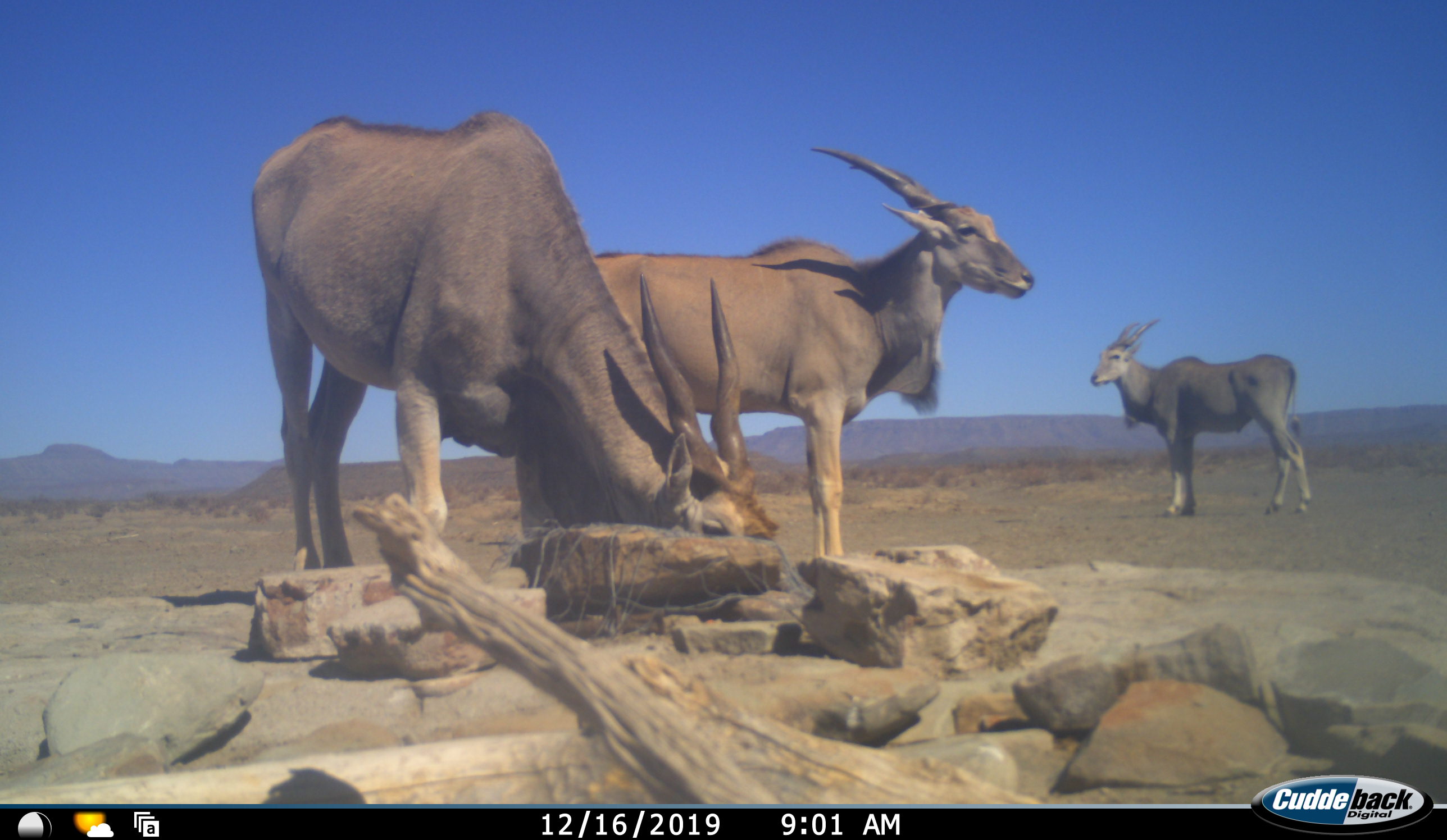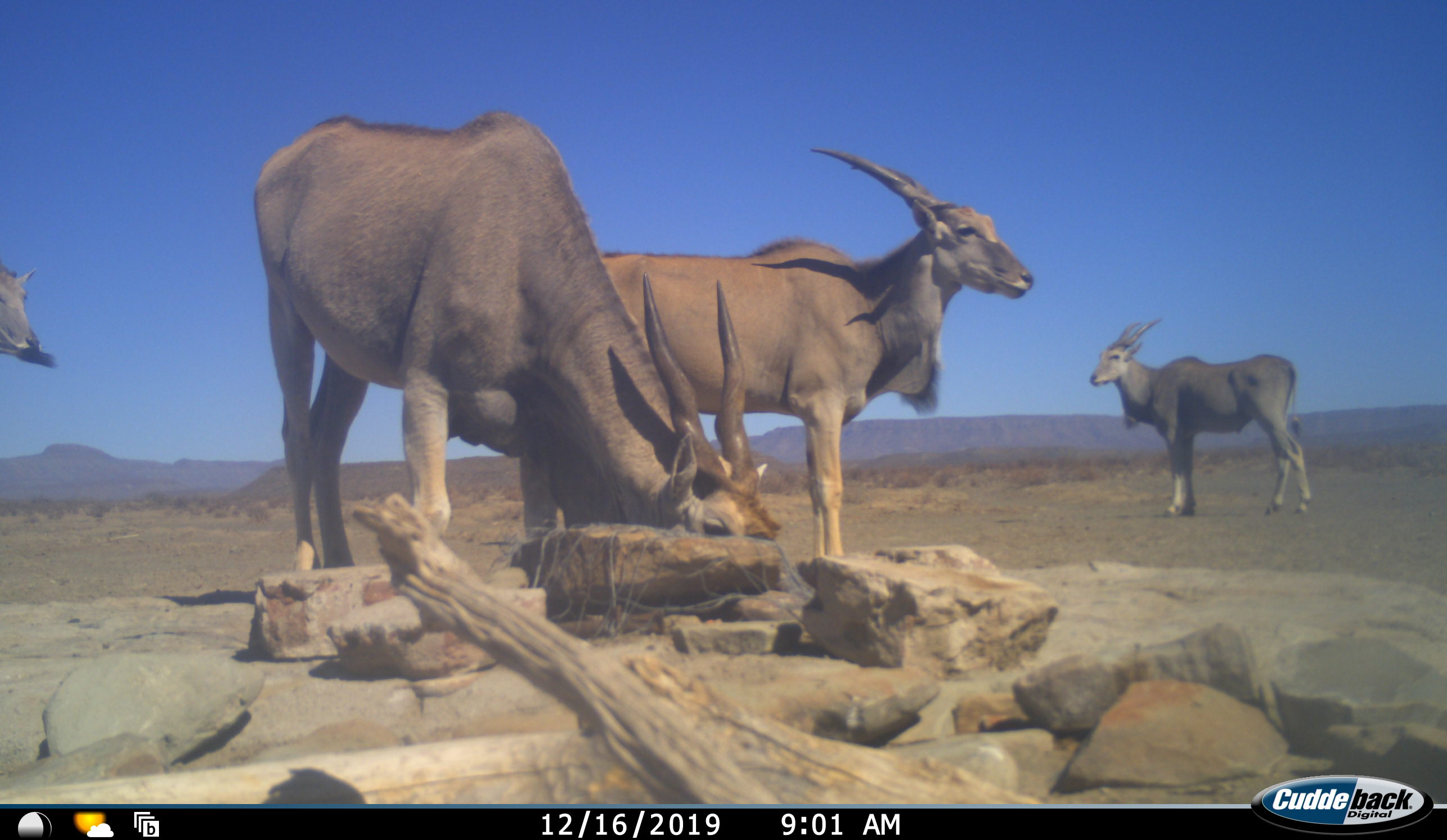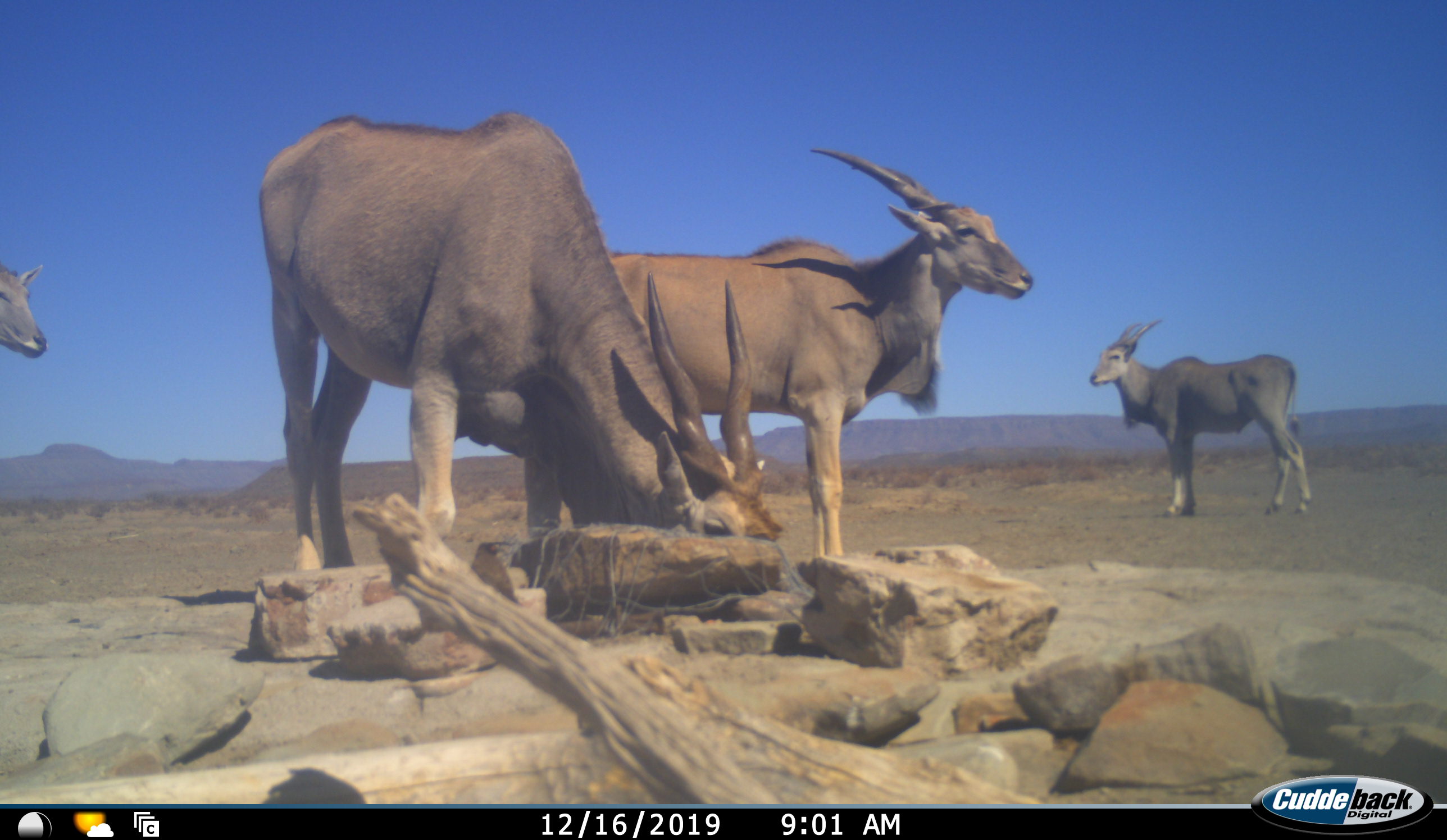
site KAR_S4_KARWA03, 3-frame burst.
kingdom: Animalia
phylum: Chordata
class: Mammalia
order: Artiodactyla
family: Bovidae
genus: Tragelaphus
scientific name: Tragelaphus oryx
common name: eland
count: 4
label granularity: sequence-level